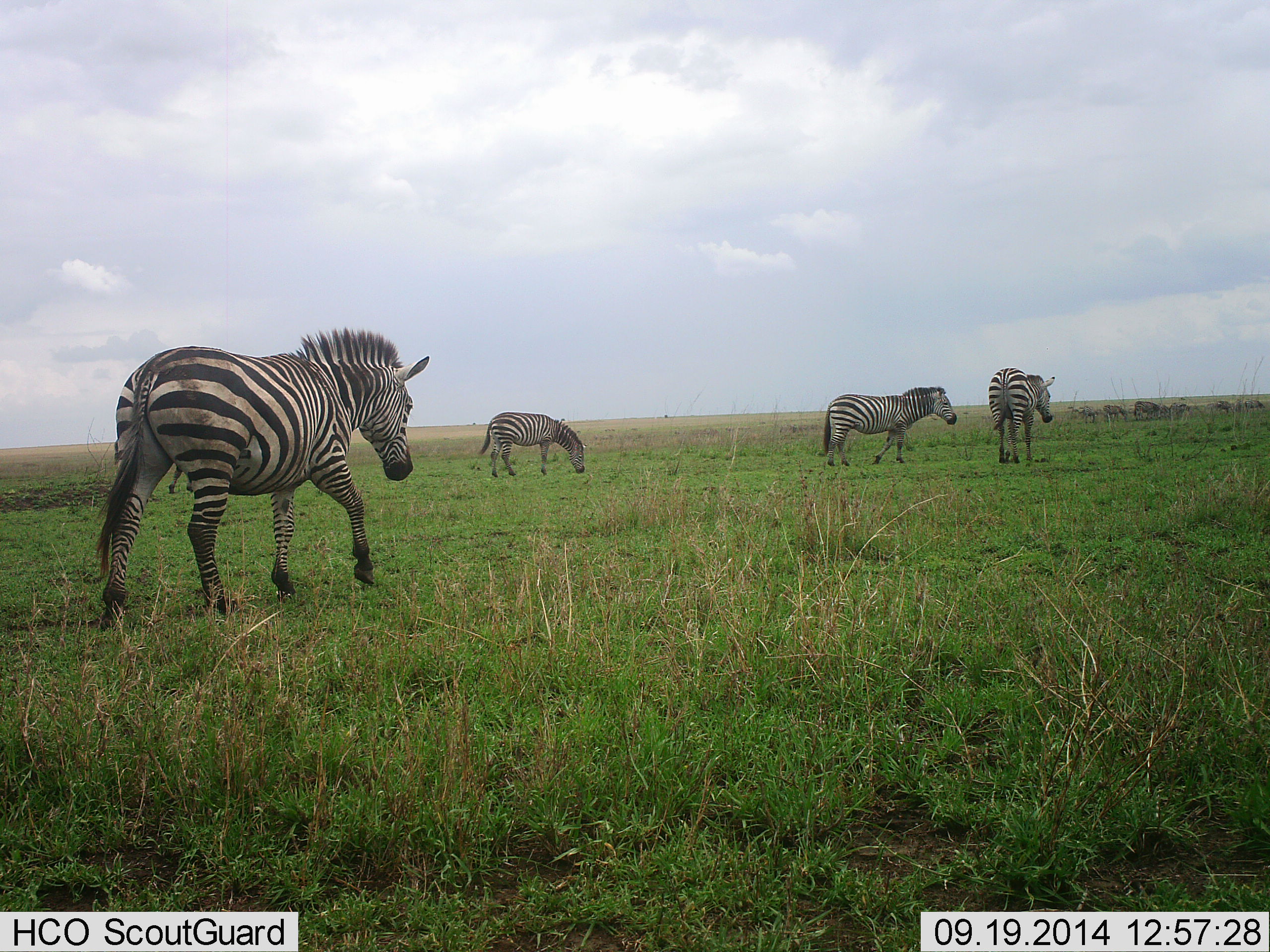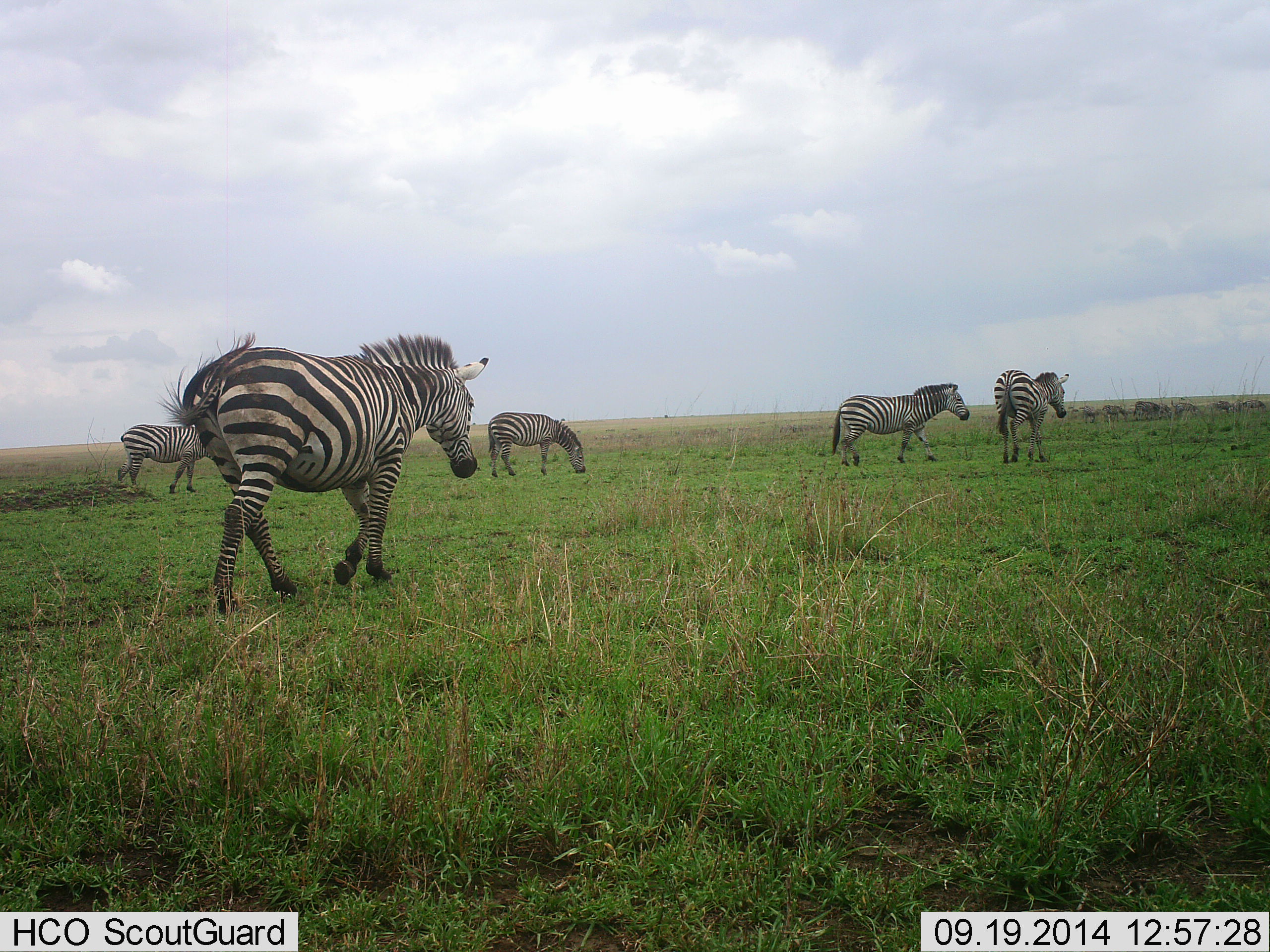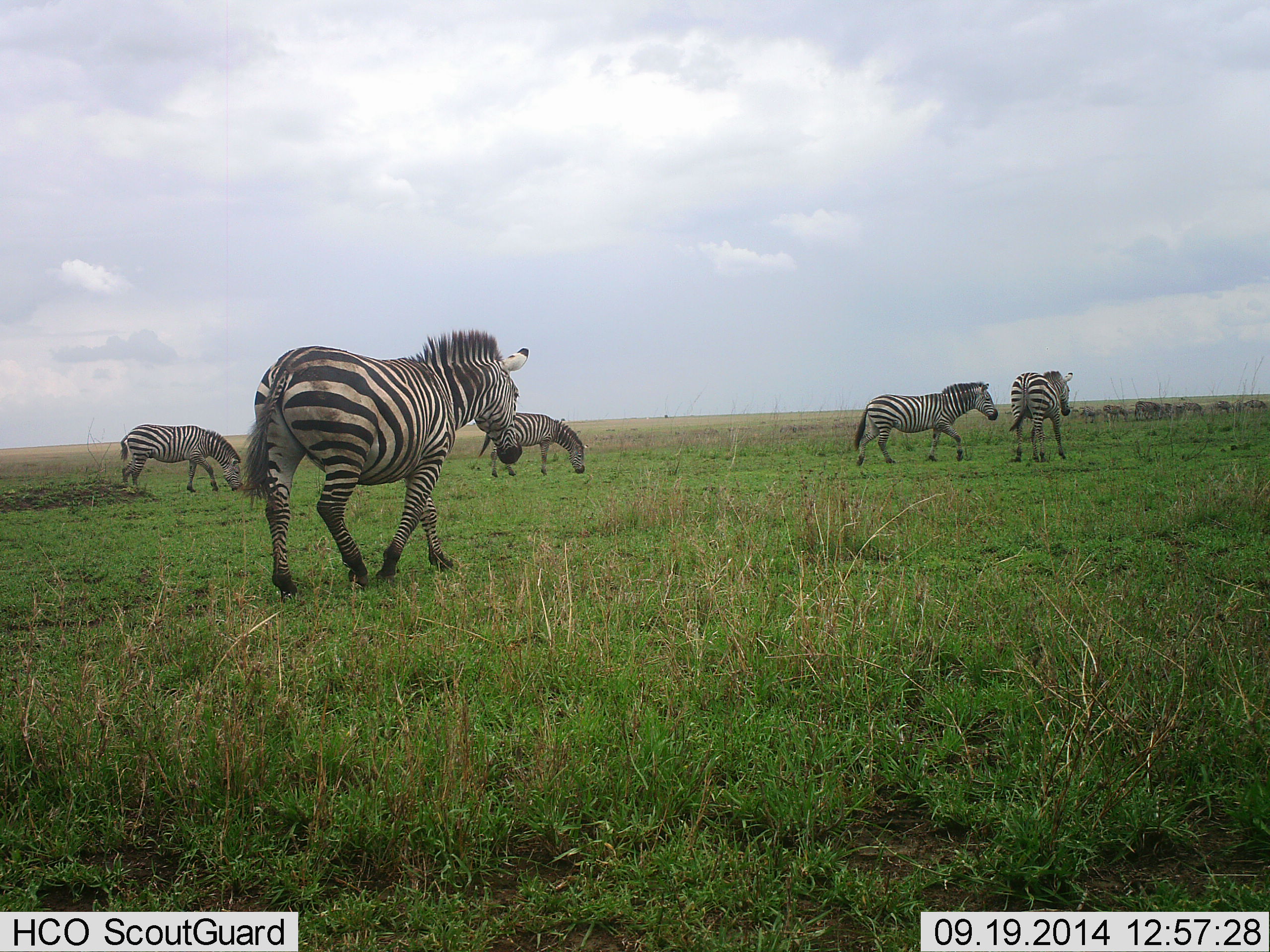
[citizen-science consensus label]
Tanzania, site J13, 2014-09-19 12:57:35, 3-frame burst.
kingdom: Animalia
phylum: Chordata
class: Mammalia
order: Perissodactyla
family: Equidae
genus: Equus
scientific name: Equus quagga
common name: plains zebra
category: zebra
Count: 5.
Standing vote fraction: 30%.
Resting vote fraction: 0%.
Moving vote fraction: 100%.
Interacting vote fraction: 0%.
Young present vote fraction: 0%.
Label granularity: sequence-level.